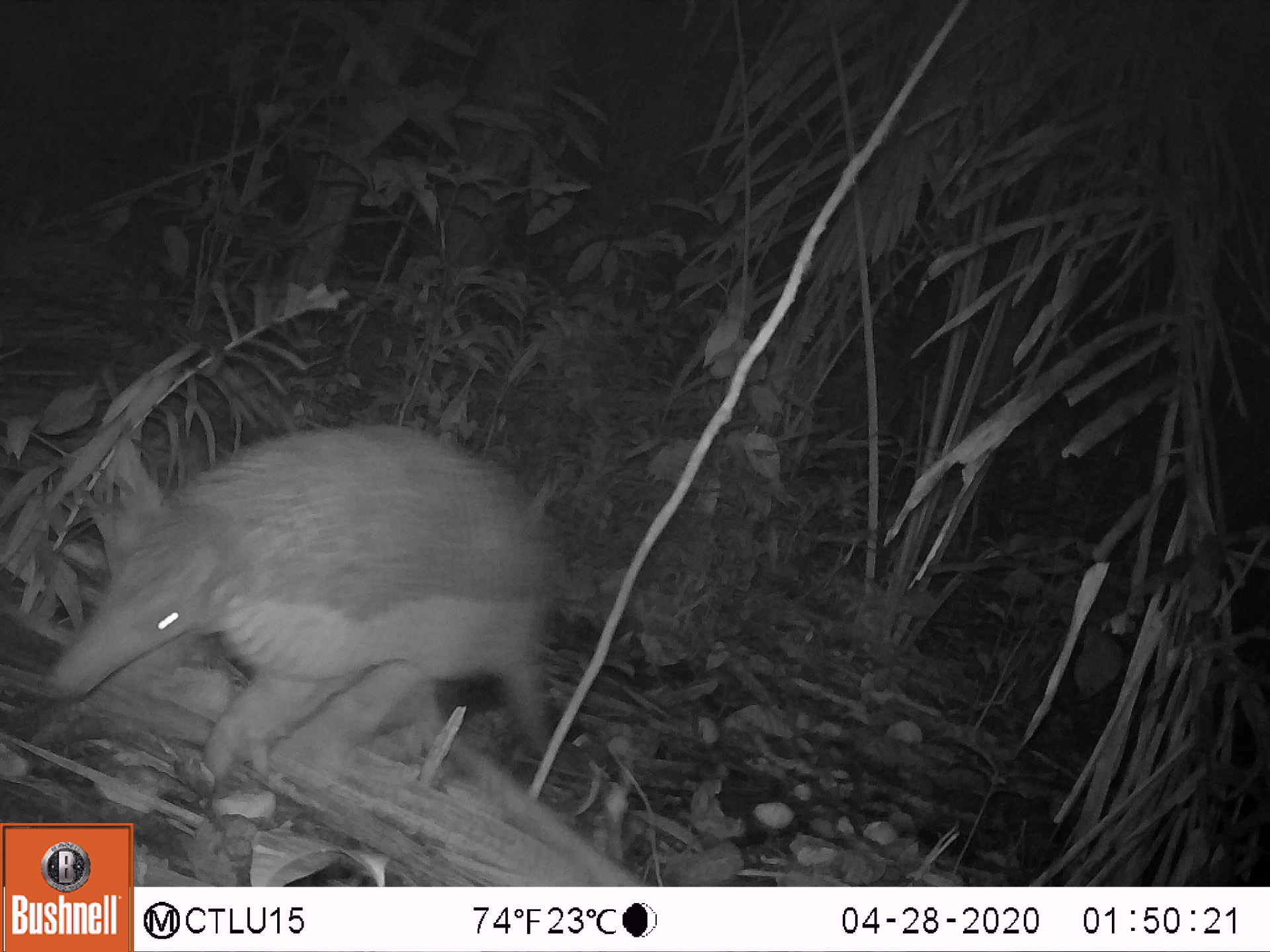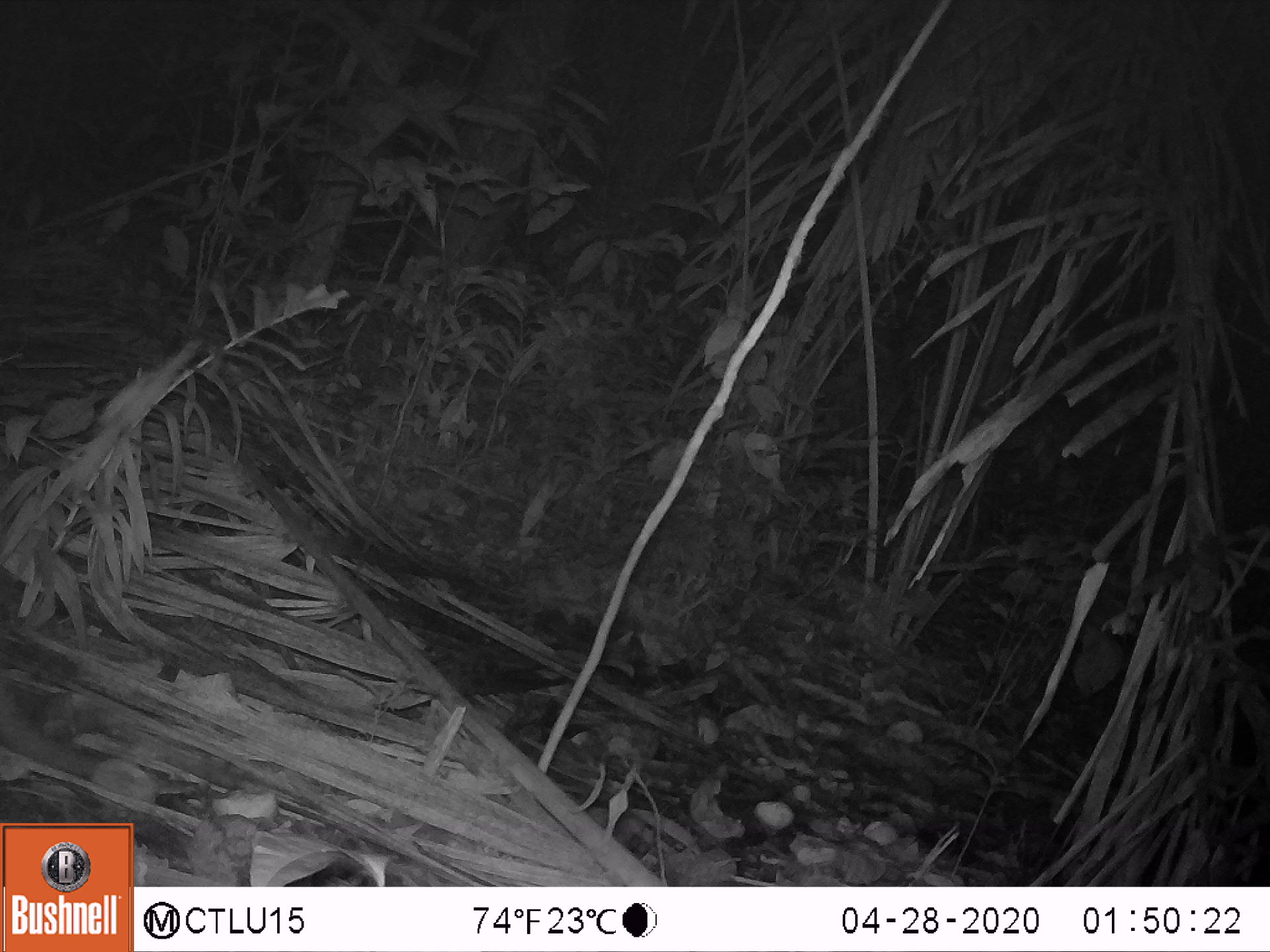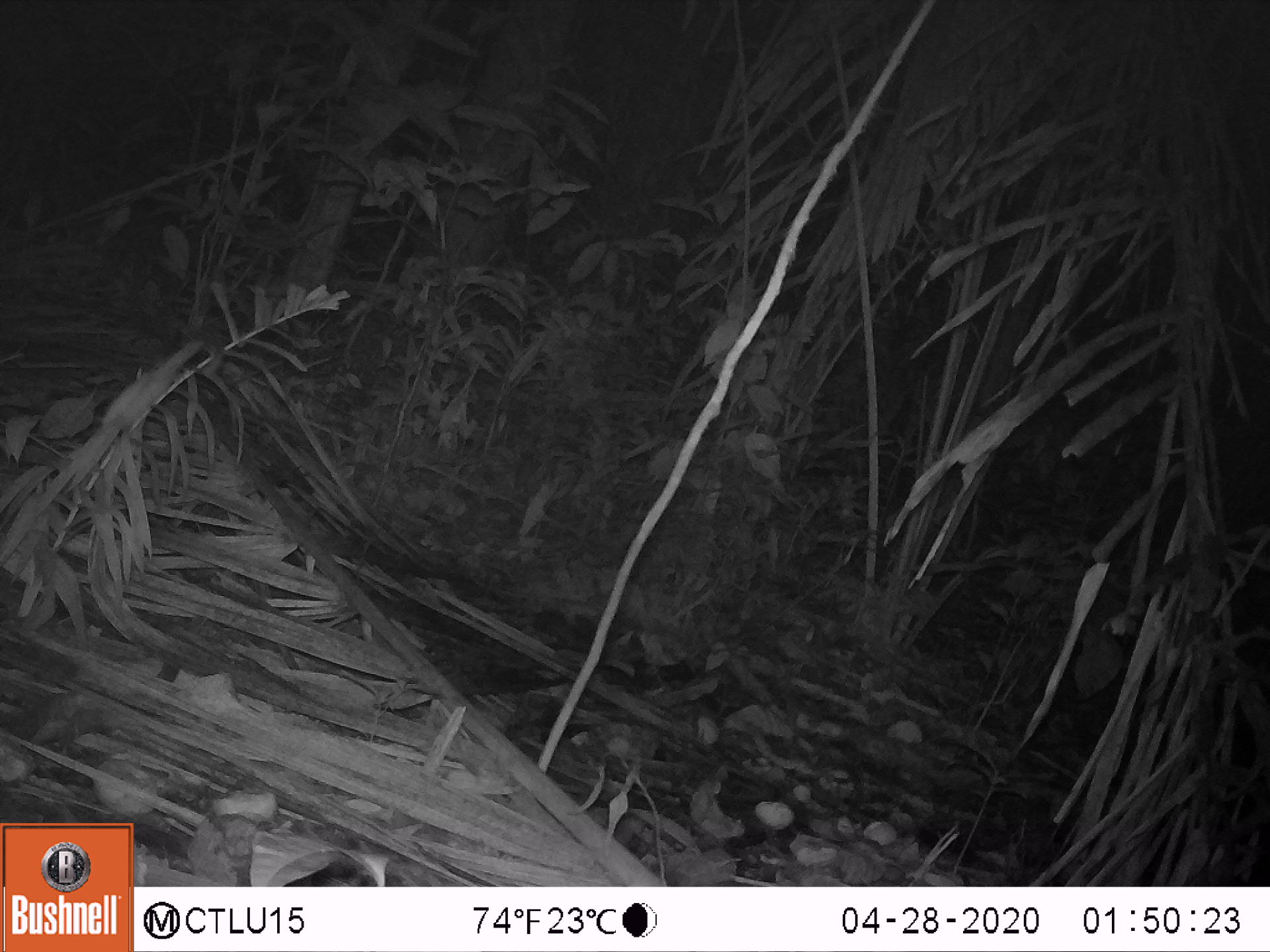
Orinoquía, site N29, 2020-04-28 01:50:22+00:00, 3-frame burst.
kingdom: Animalia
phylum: Chordata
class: Mammalia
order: Cingulata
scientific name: Cingulata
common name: armadillo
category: unknown armadillo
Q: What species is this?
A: Unknown armadillo (armadillo) (Cingulata).